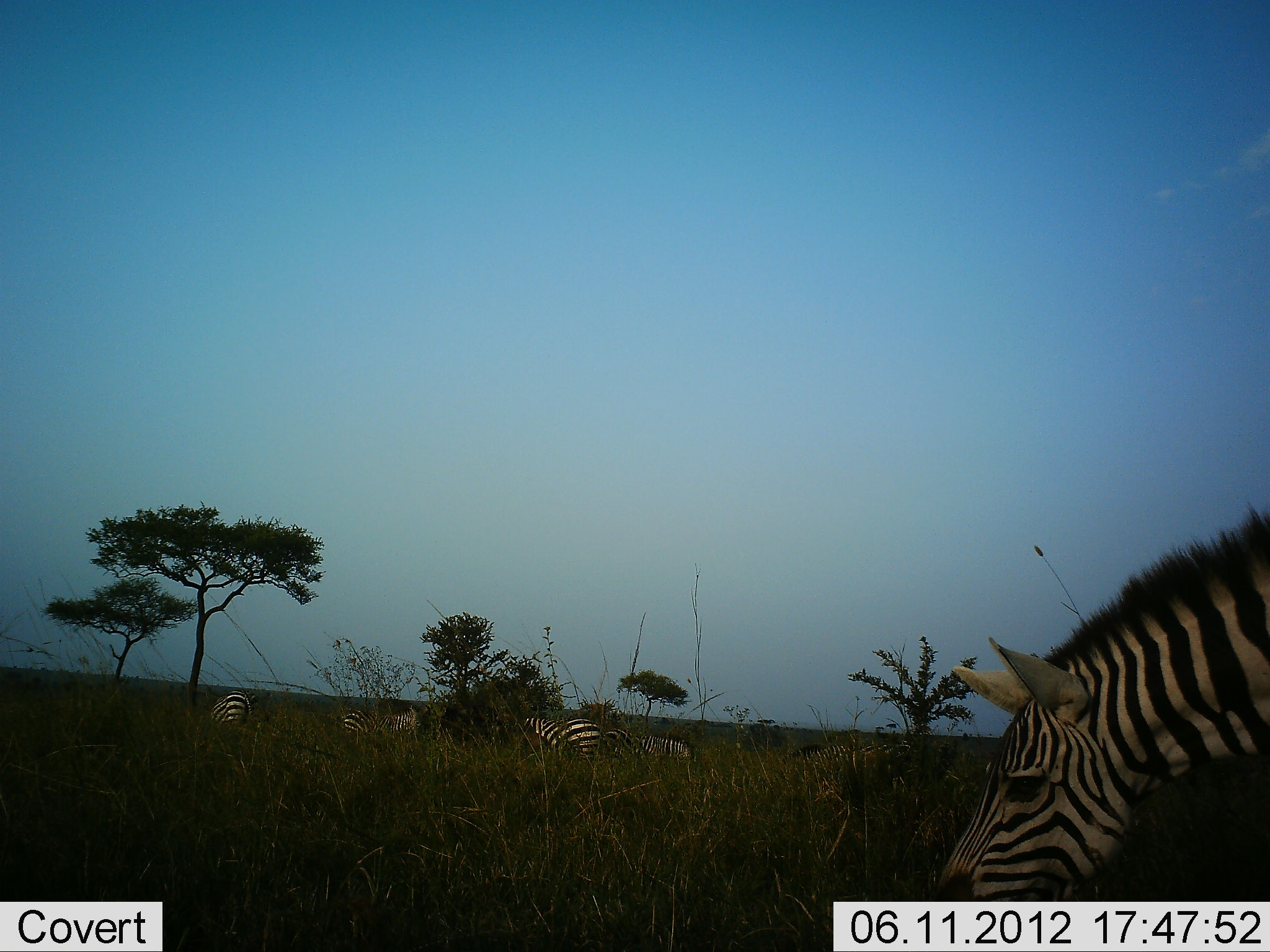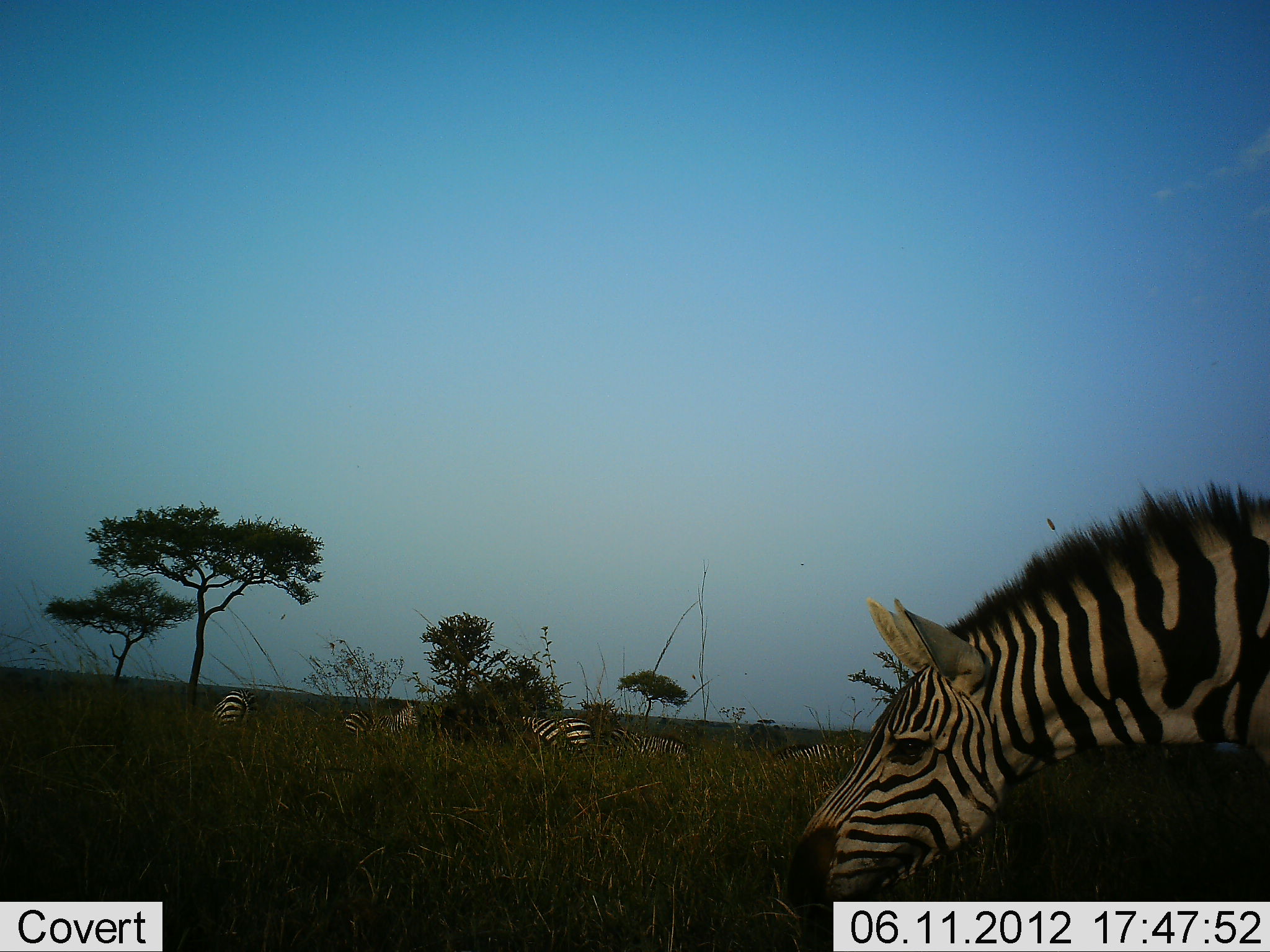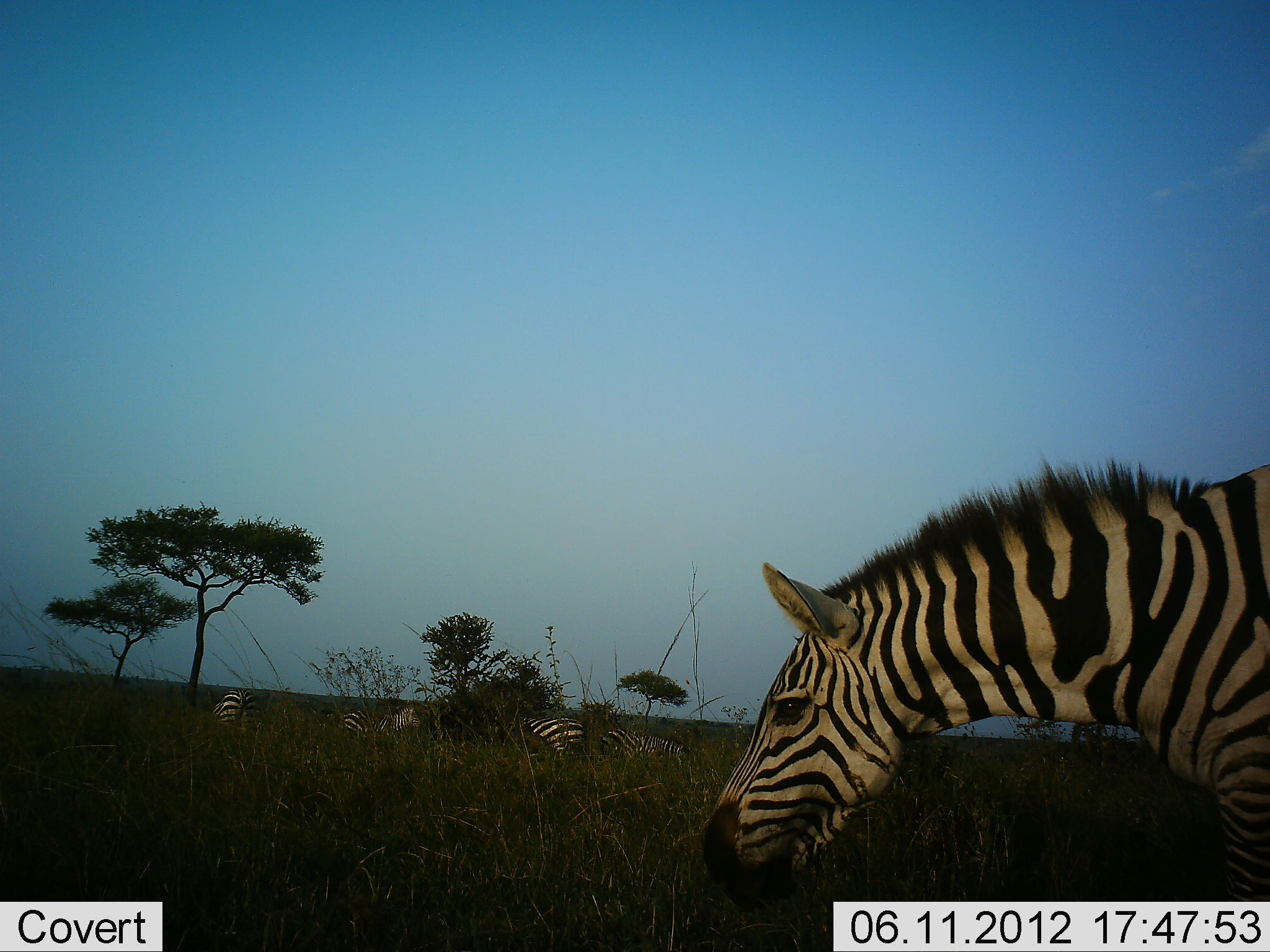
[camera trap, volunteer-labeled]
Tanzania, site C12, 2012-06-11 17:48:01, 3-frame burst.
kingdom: Animalia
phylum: Chordata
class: Mammalia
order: Perissodactyla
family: Equidae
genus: Equus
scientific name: Equus quagga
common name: plains zebra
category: zebra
Zebra (plains zebra) (Equus quagga), count 7. Behavior (volunteer vote fractions): standing 30%, resting 20%, moving 30%, interacting 0%. Young present (vote fraction): 0%. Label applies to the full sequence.